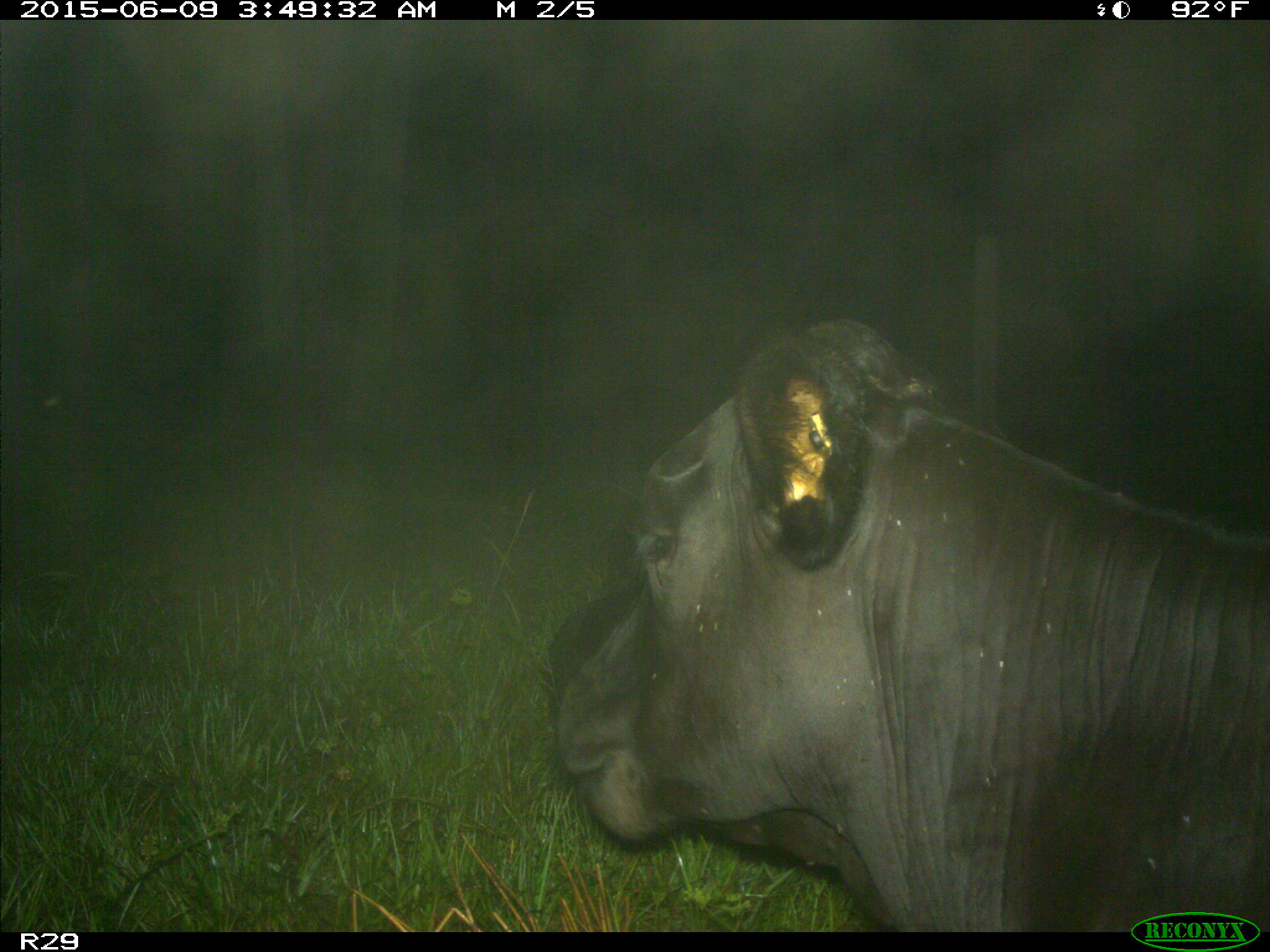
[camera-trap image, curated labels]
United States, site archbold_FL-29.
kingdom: Animalia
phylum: Chordata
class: Mammalia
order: Artiodactyla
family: Bovidae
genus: Bos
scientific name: Bos taurus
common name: domestic cow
Bos taurus (domestic cow).